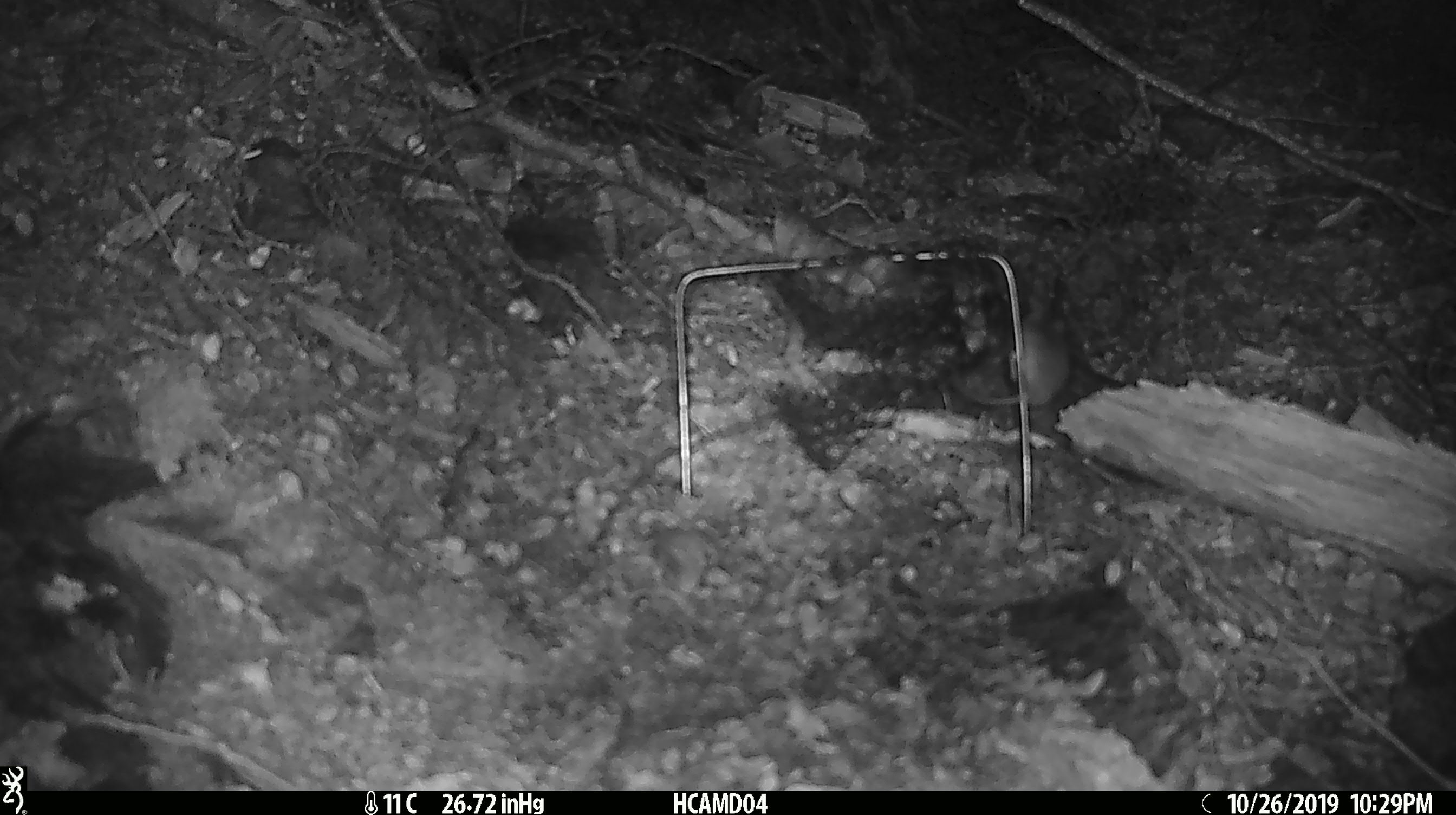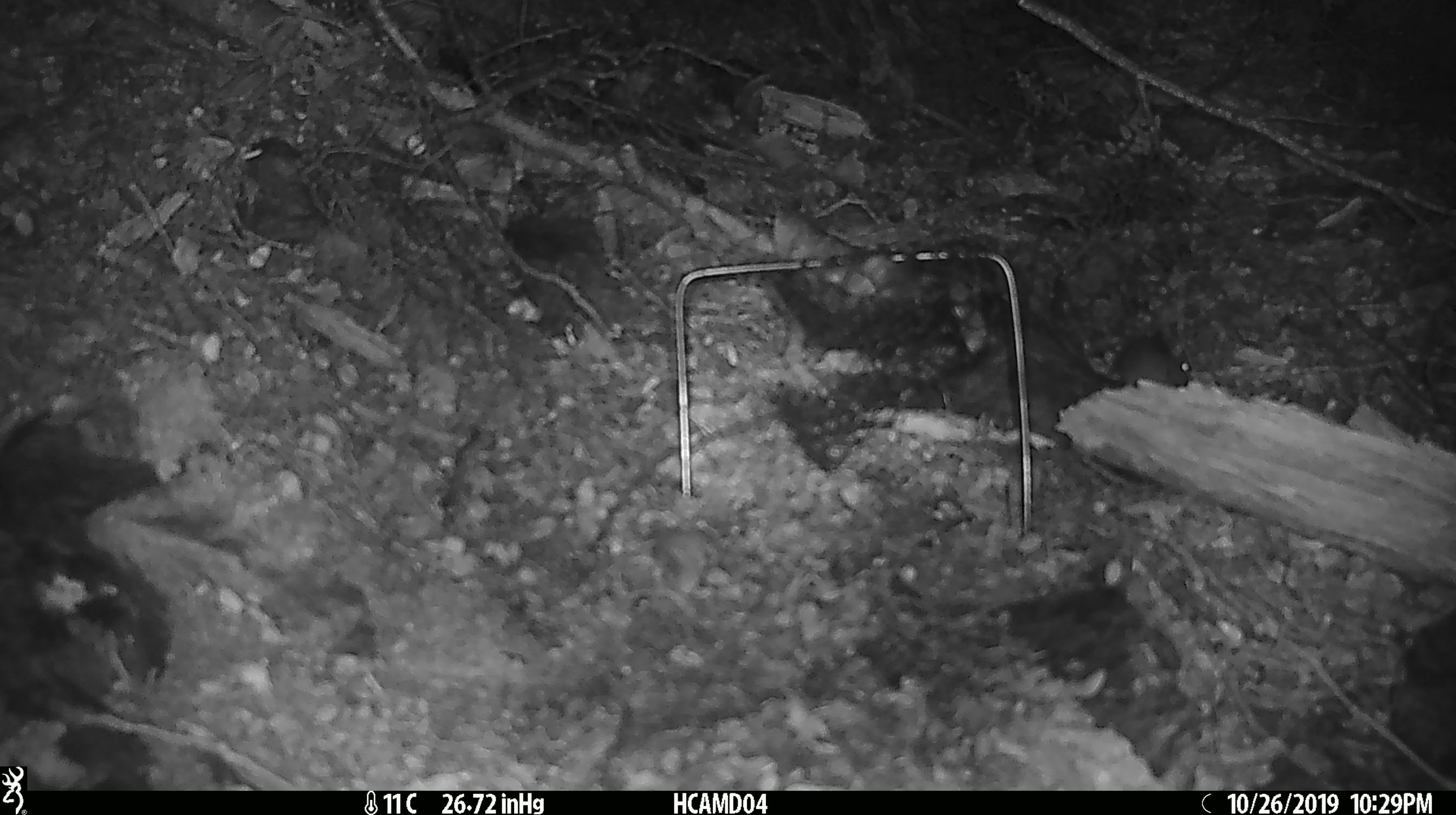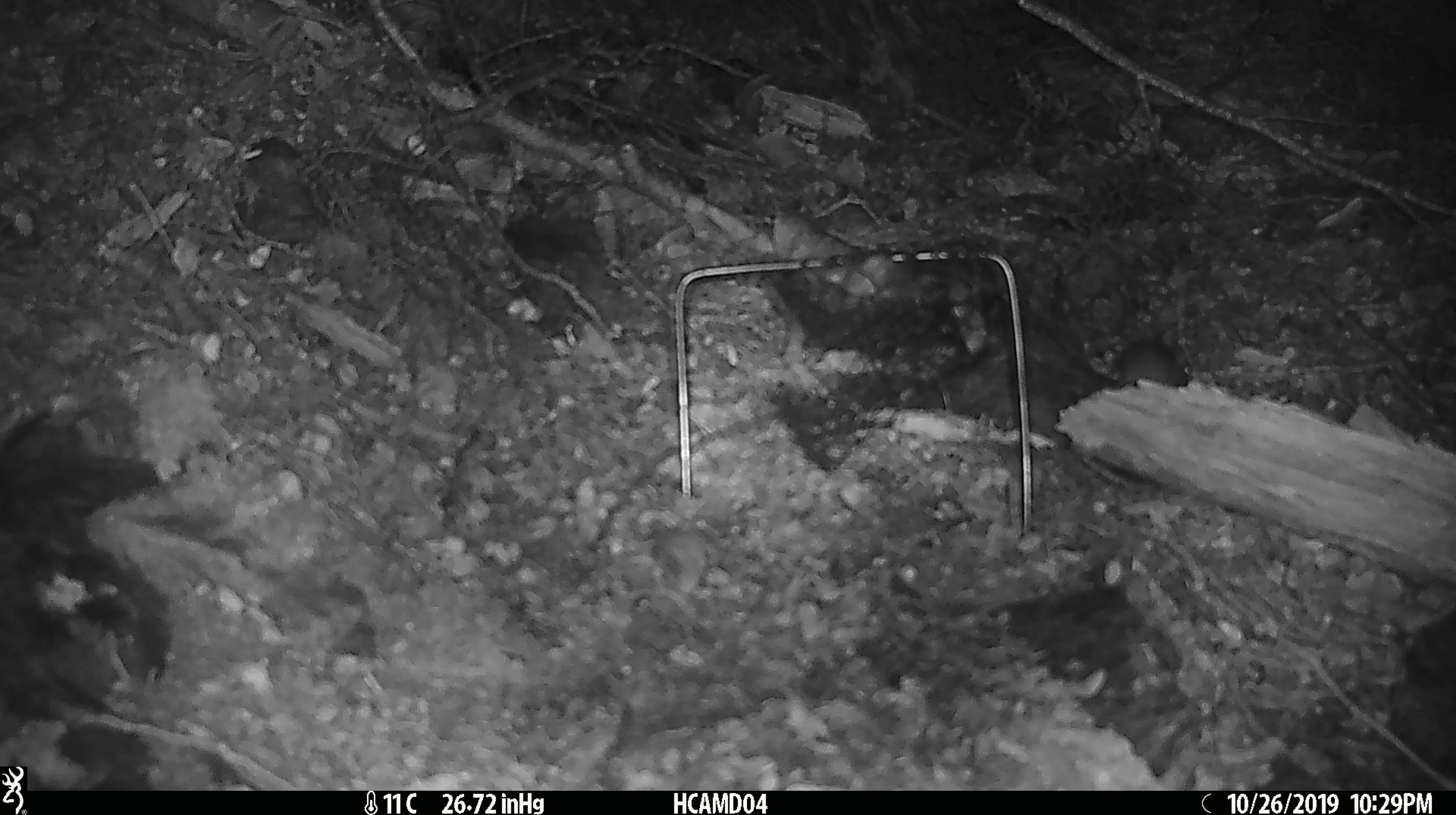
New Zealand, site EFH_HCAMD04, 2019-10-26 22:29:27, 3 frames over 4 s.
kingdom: Animalia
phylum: Chordata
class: Mammalia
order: Rodentia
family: Muridae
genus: Mus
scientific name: Mus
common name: mouse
Mouse (Mus).